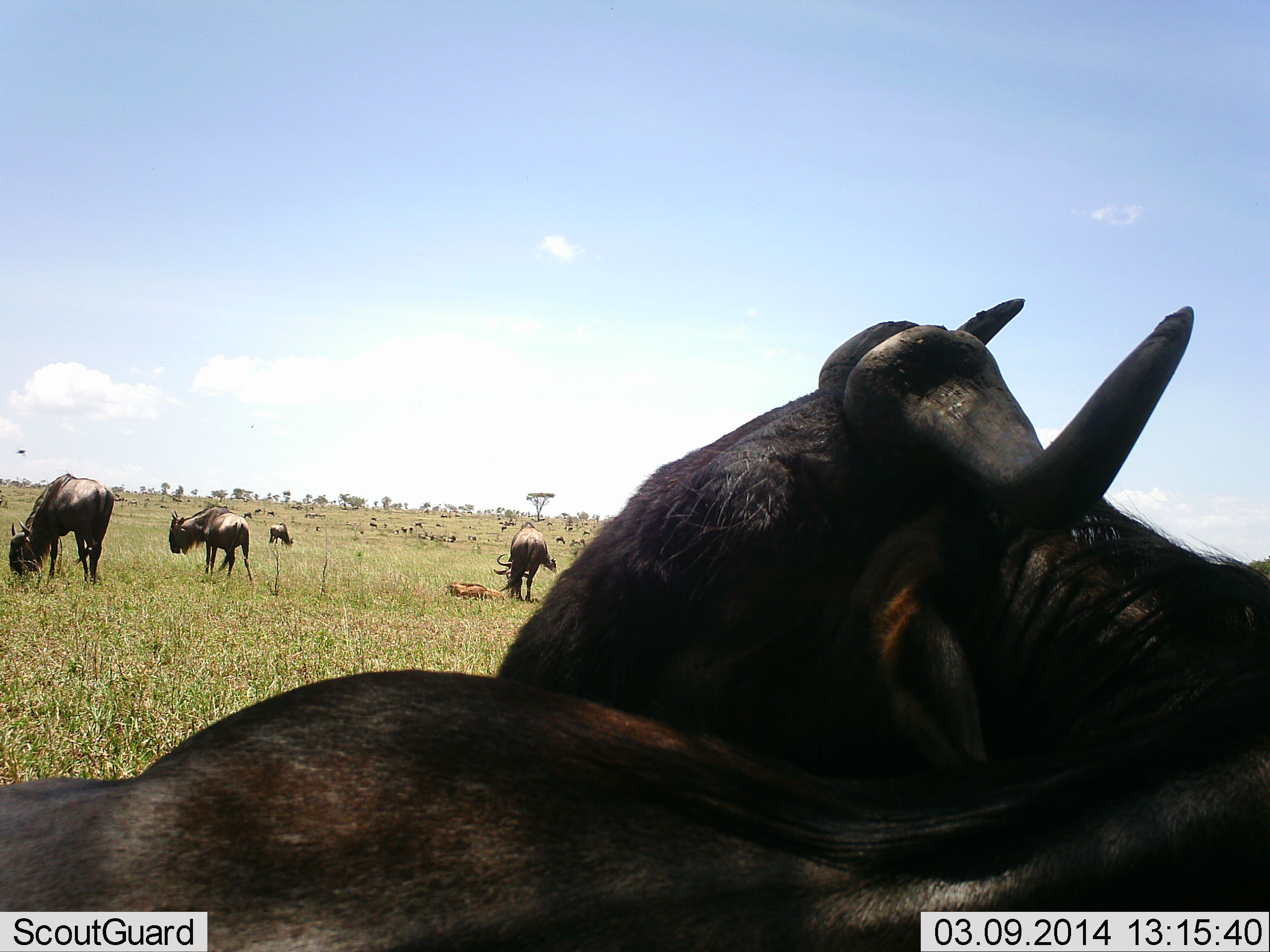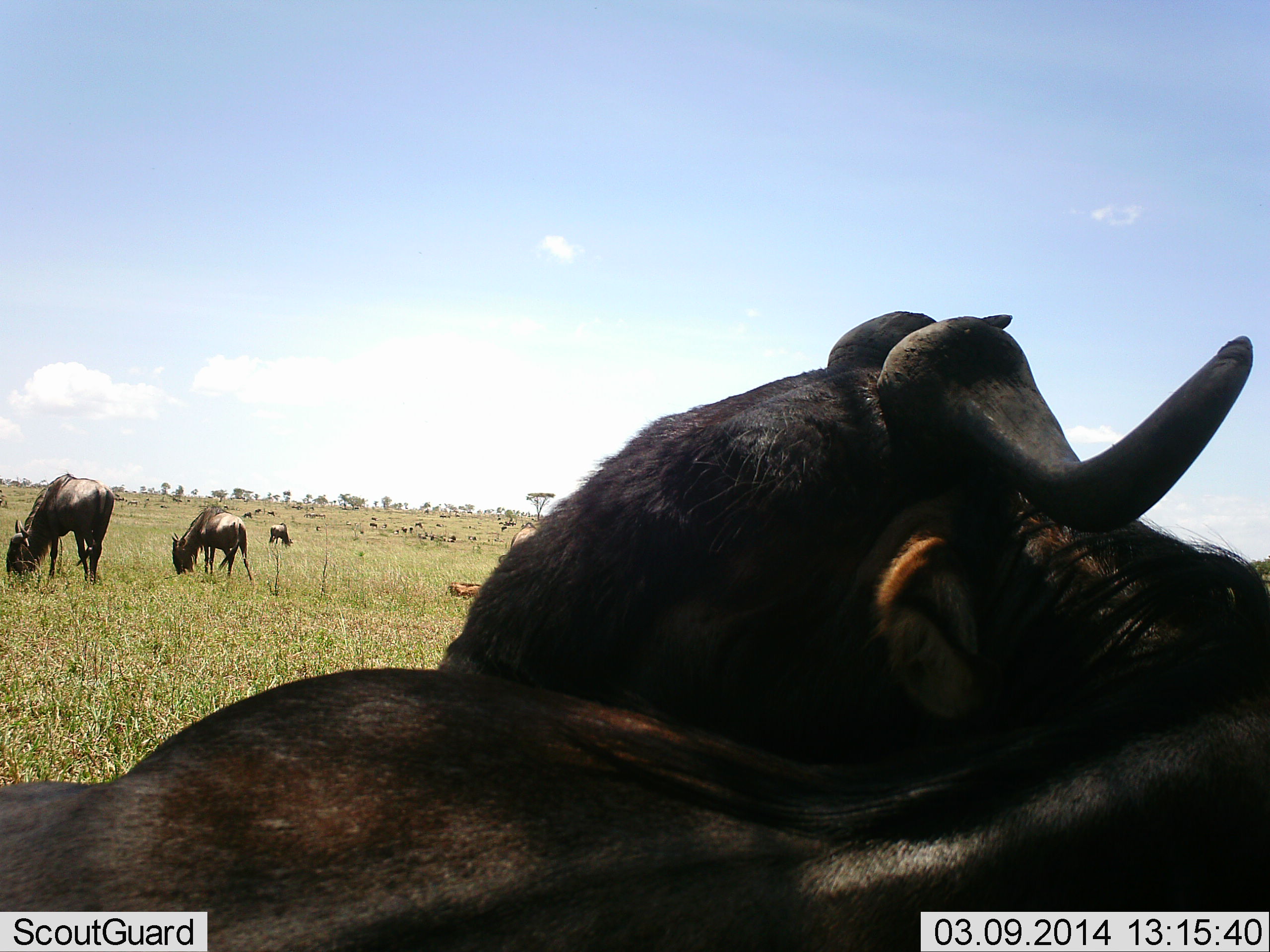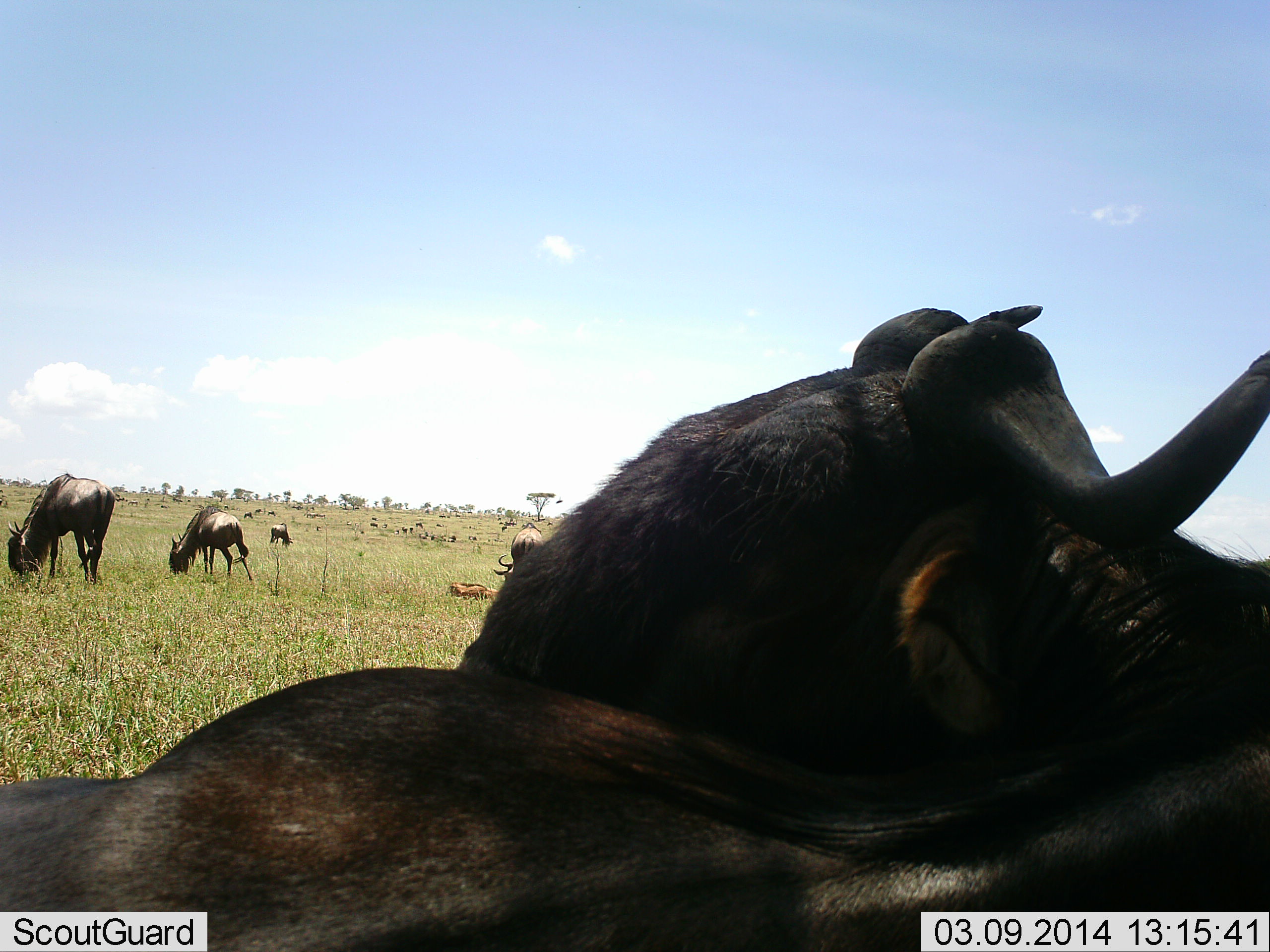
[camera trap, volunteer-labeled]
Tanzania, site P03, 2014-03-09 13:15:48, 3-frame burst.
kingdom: Animalia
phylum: Chordata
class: Mammalia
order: Artiodactyla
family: Bovidae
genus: Connochaetes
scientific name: Connochaetes taurinus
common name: blue wildebeest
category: wildebeest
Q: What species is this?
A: Wildebeest (blue wildebeest) (Connochaetes taurinus).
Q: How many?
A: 11-50.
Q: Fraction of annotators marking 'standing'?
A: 67%.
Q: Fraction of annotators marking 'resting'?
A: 75%.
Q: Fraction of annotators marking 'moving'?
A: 17%.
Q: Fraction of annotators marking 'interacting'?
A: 0%.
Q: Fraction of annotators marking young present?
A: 25%.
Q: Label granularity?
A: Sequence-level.